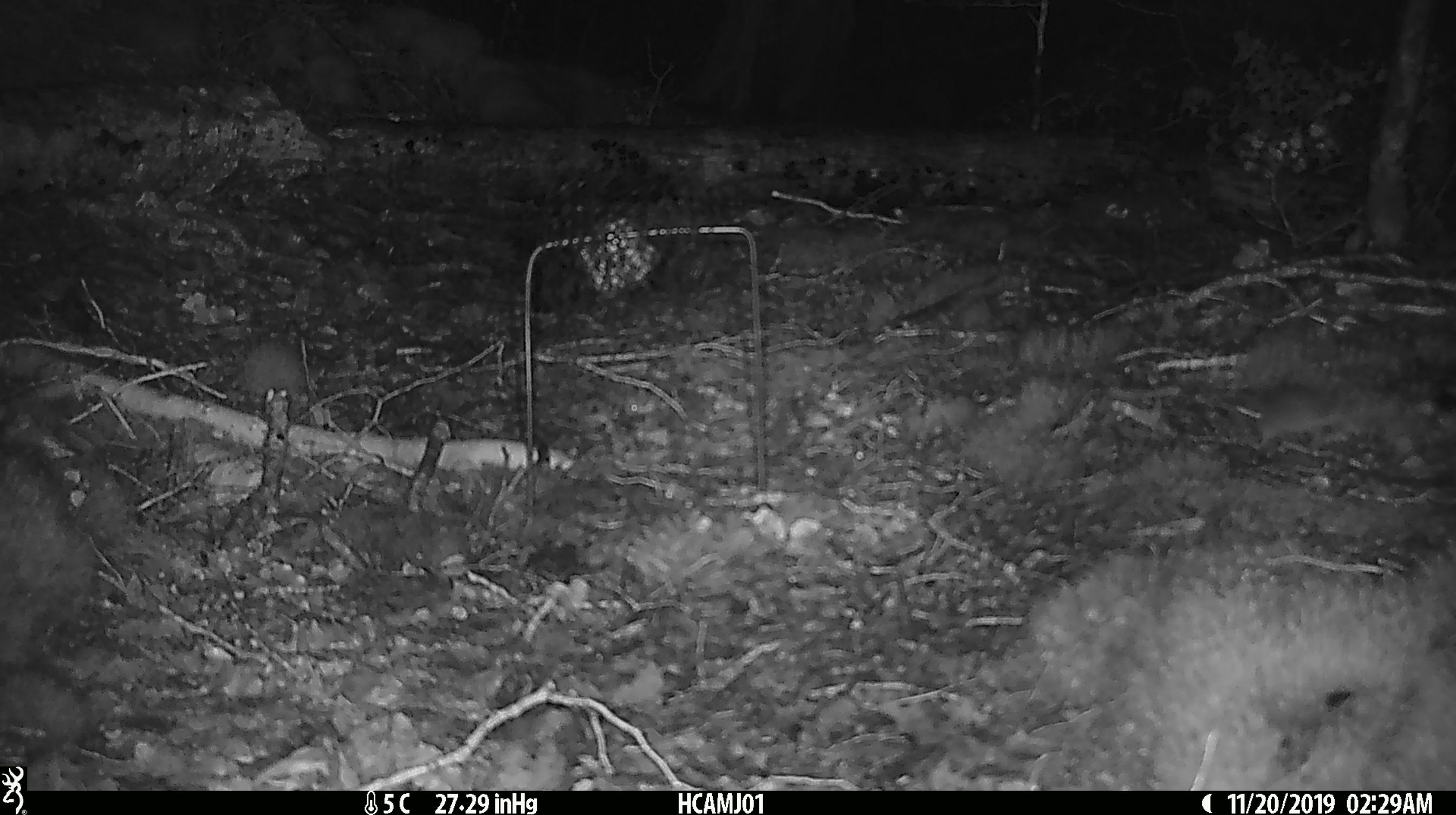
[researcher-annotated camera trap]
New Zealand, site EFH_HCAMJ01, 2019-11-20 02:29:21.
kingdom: Animalia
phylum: Chordata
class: Mammalia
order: Rodentia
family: Muridae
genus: Mus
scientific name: Mus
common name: mouse